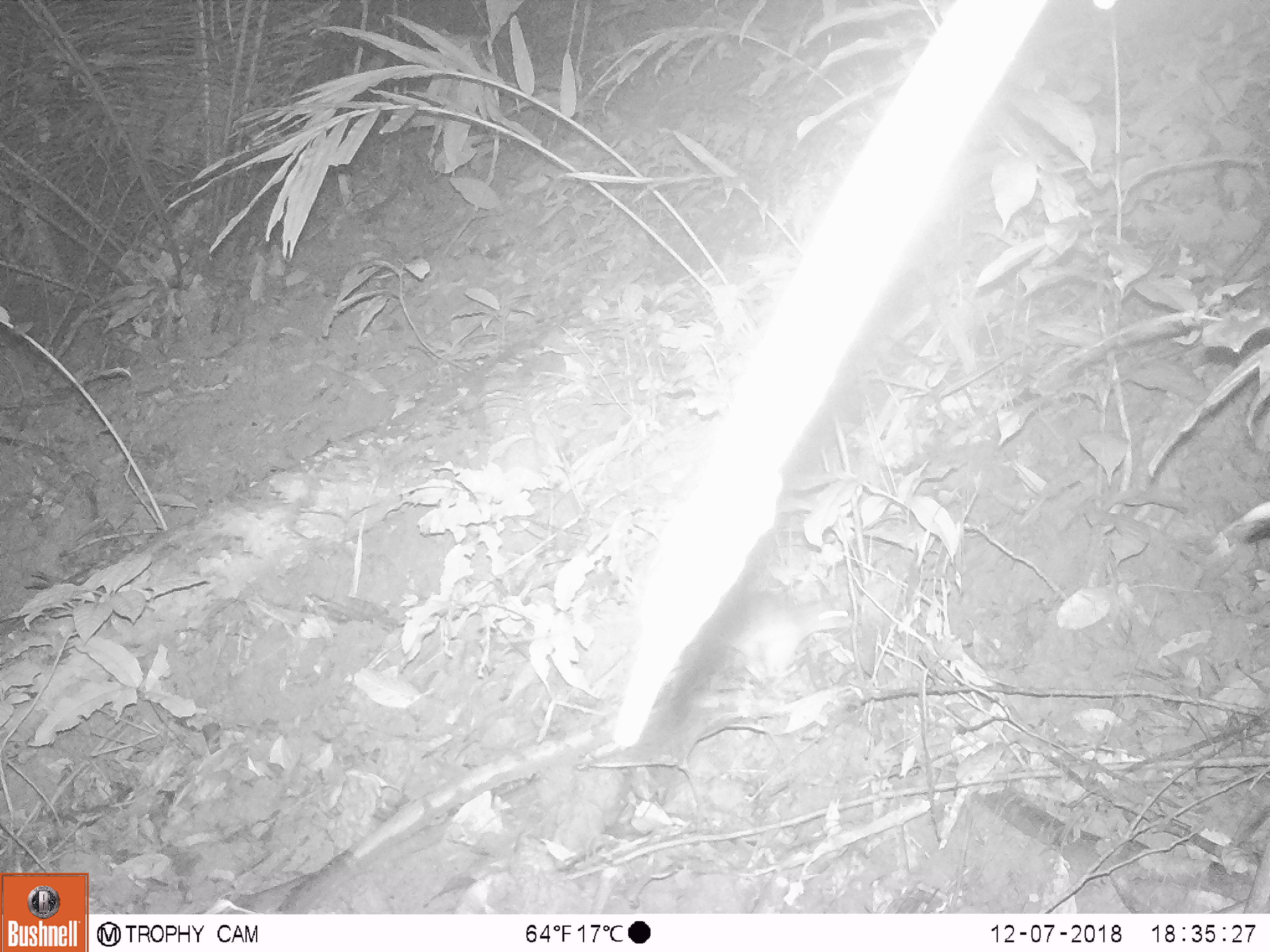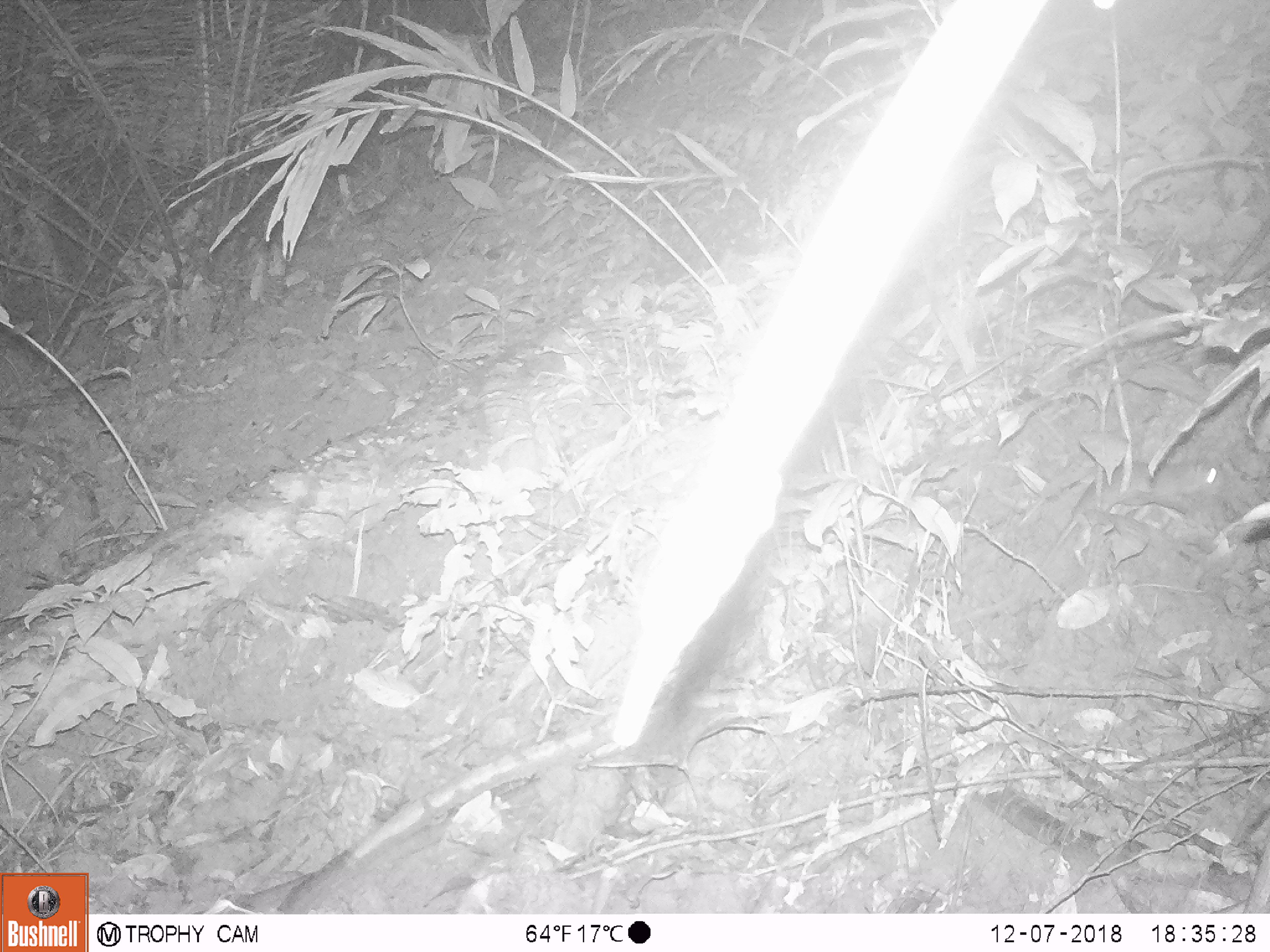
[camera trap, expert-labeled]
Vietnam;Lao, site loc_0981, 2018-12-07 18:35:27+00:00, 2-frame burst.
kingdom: Animalia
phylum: Chordata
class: Mammalia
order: Rodentia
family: Muridae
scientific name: Muridae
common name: old-world mice and rats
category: unidentified murid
Unidentified murid (old-world mice and rats) (Muridae). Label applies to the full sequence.